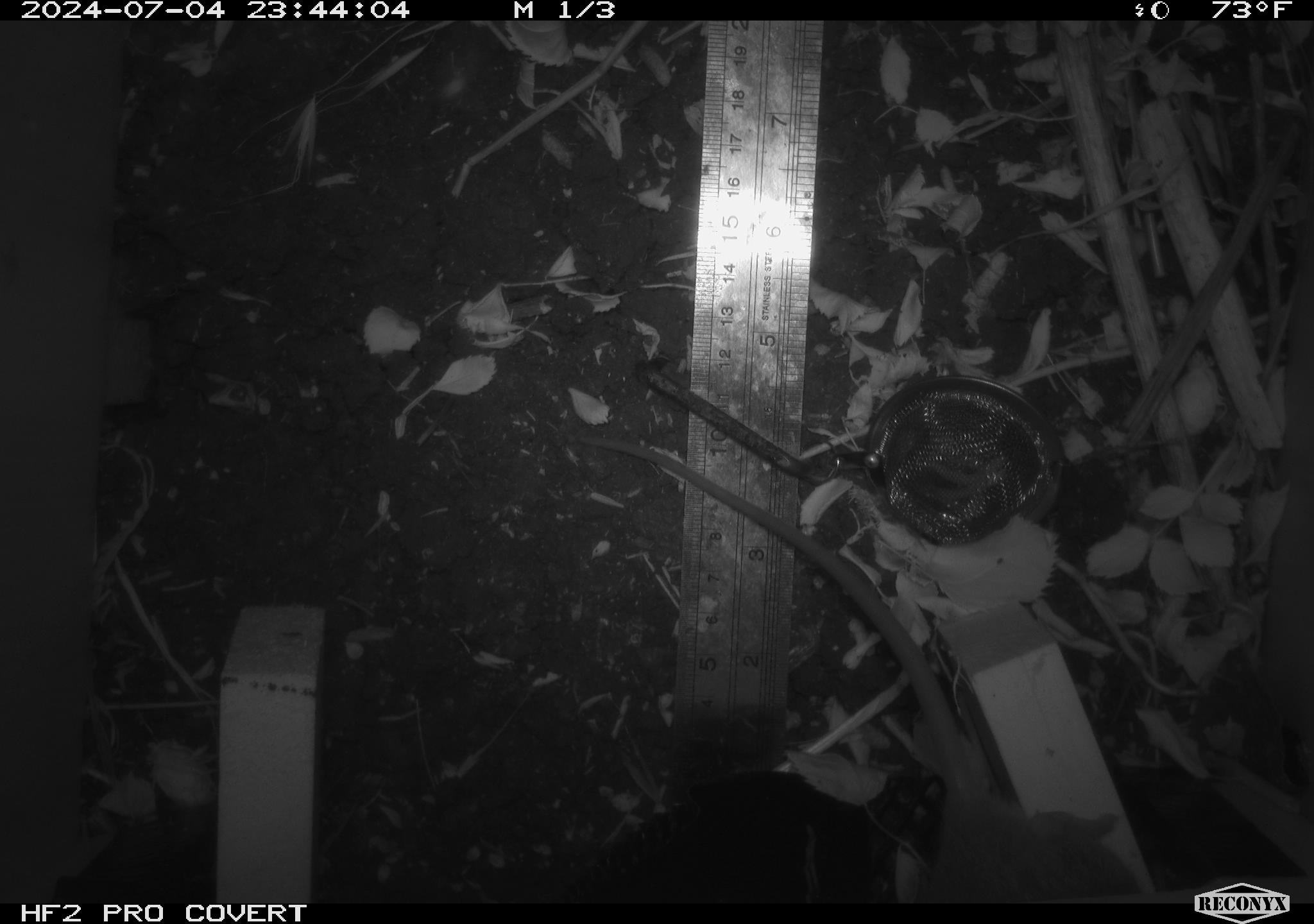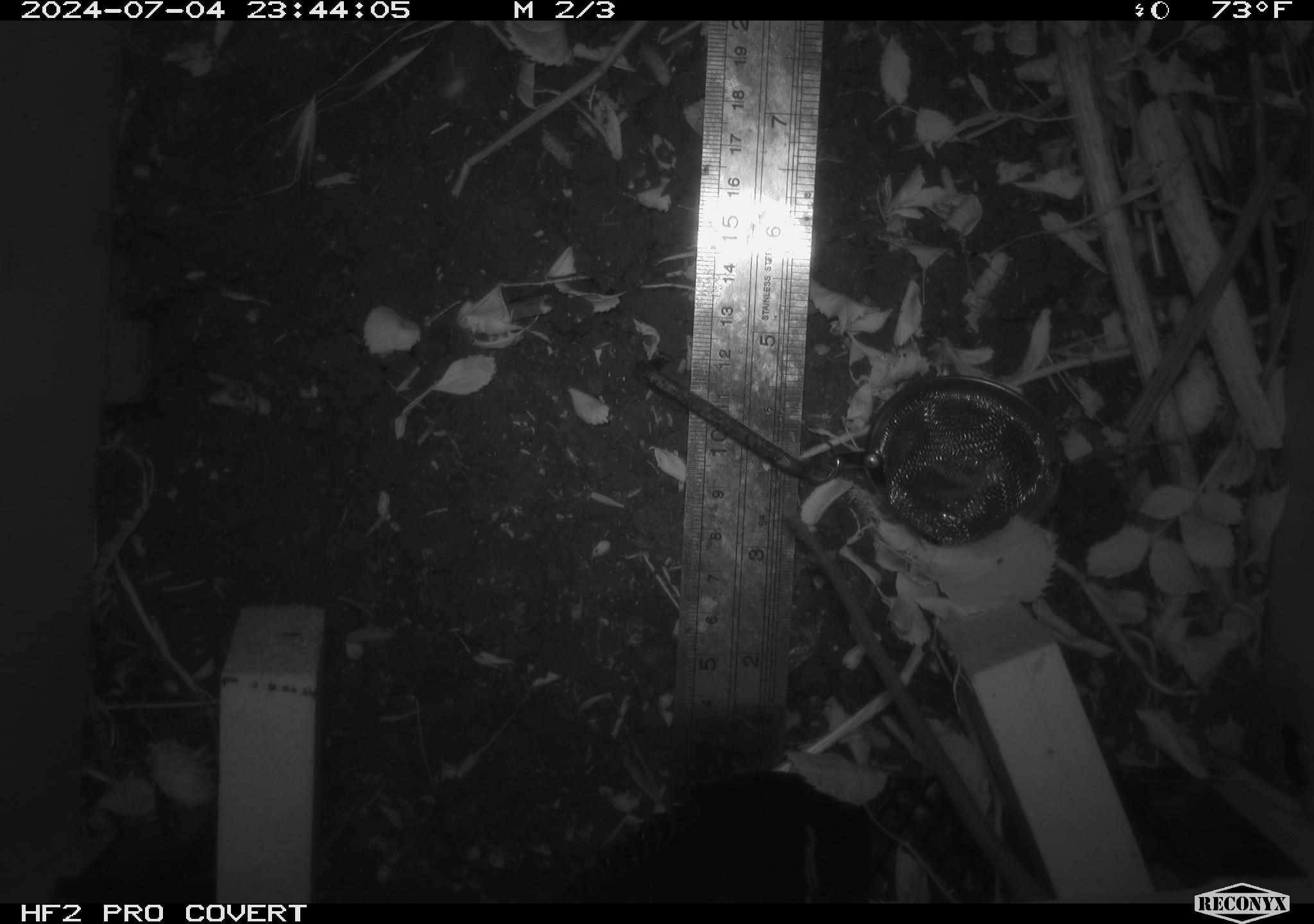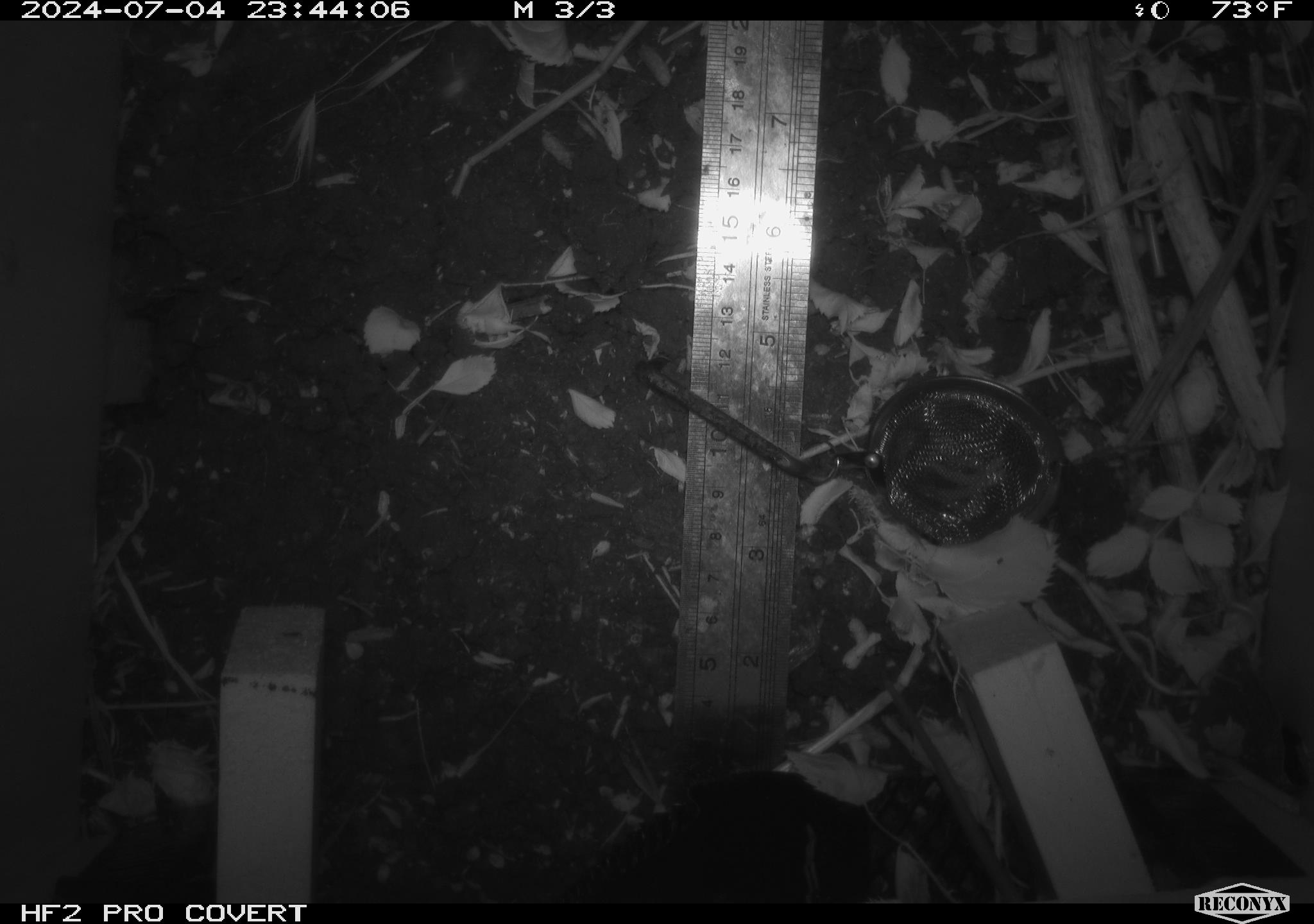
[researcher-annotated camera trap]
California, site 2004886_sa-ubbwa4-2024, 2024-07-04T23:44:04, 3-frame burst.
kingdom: Animalia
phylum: Chordata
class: Mammalia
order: Rodentia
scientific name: Rodentia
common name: woodrat or rat or mouse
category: woodrat or rat or mouse species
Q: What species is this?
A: Woodrat or rat or mouse species (woodrat or rat or mouse) (Rodentia).